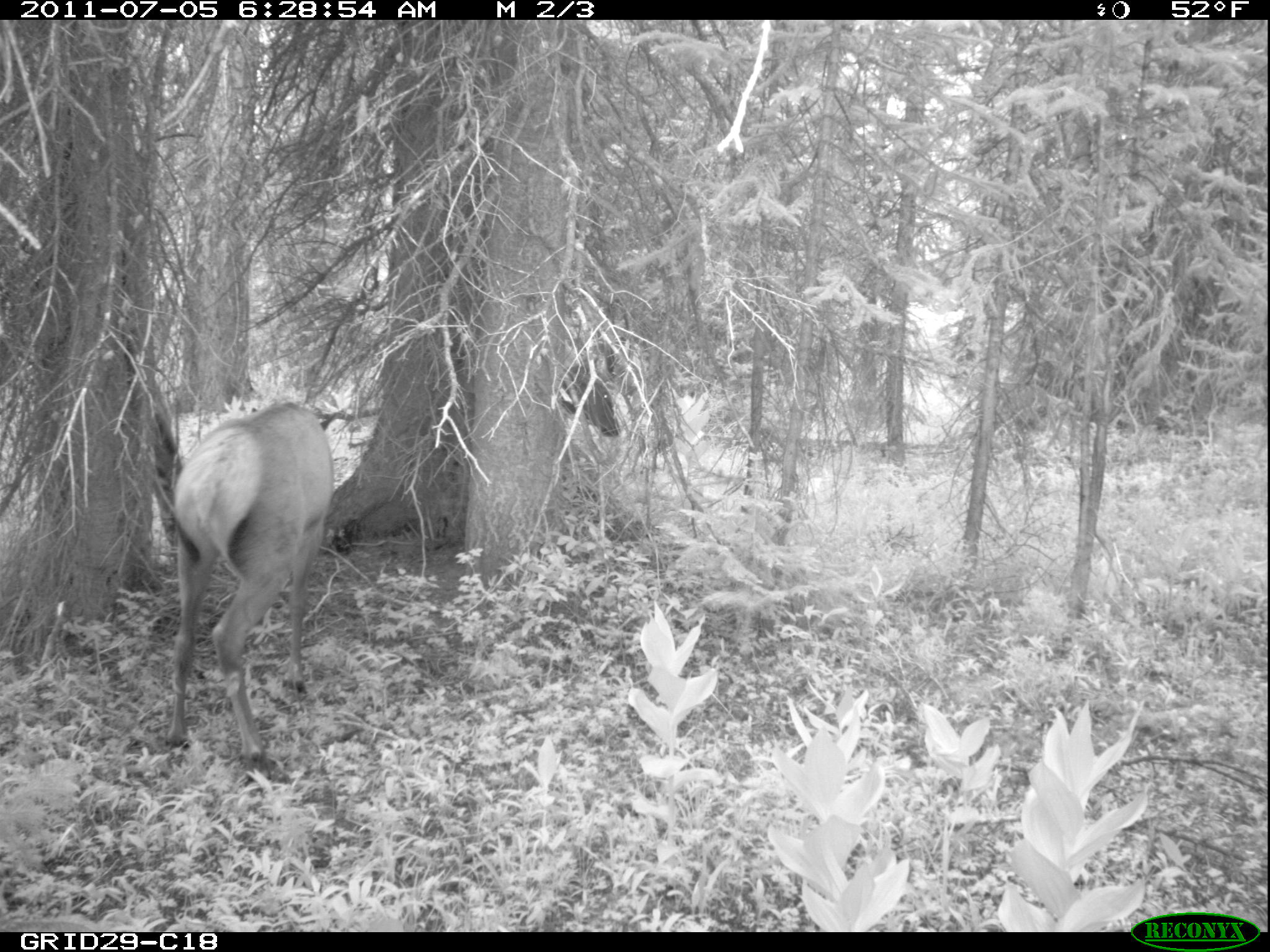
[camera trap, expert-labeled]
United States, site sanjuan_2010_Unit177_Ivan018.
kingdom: Animalia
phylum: Chordata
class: Mammalia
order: Artiodactyla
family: Cervidae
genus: Cervus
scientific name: Cervus elaphus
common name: red deer